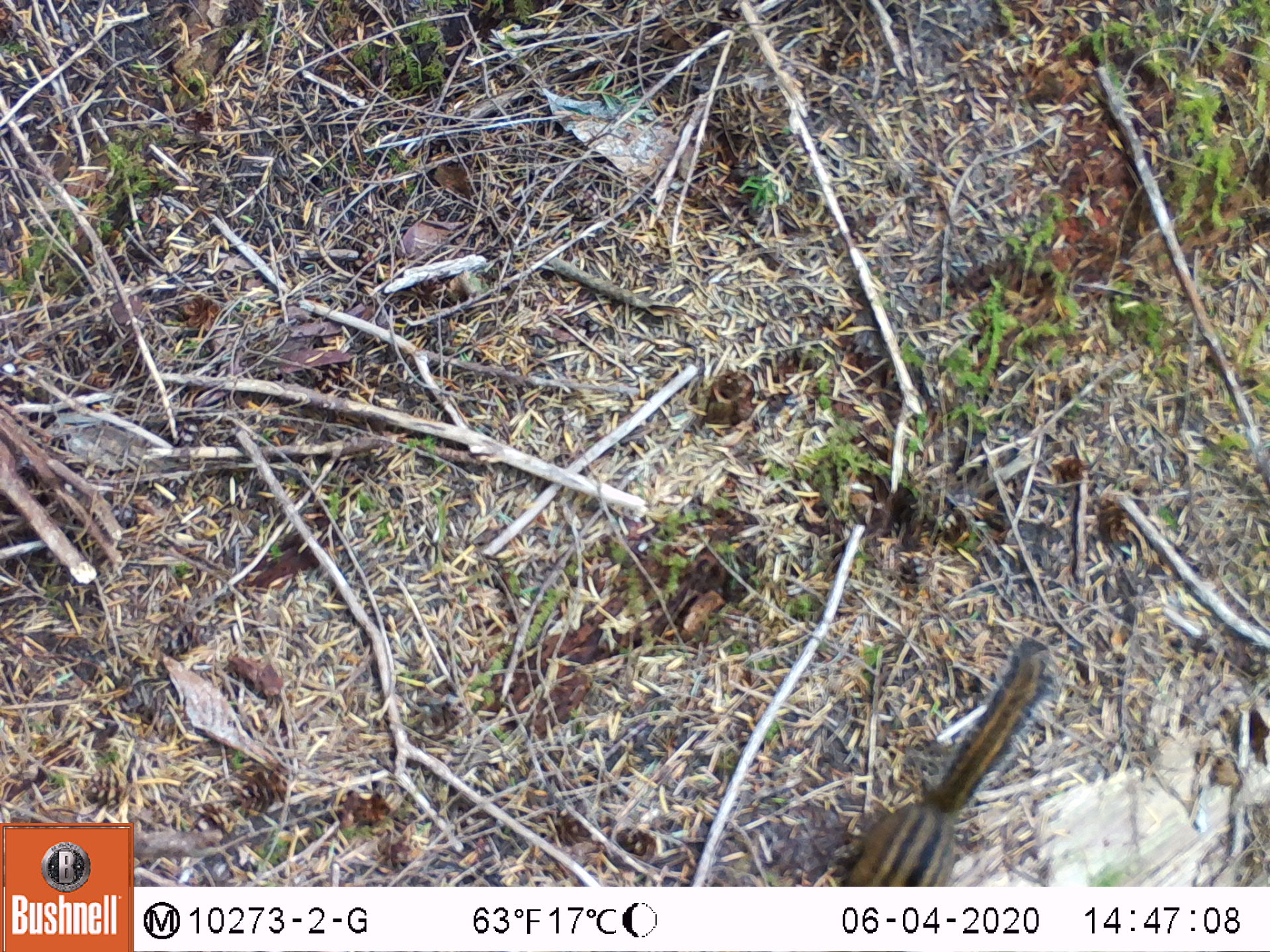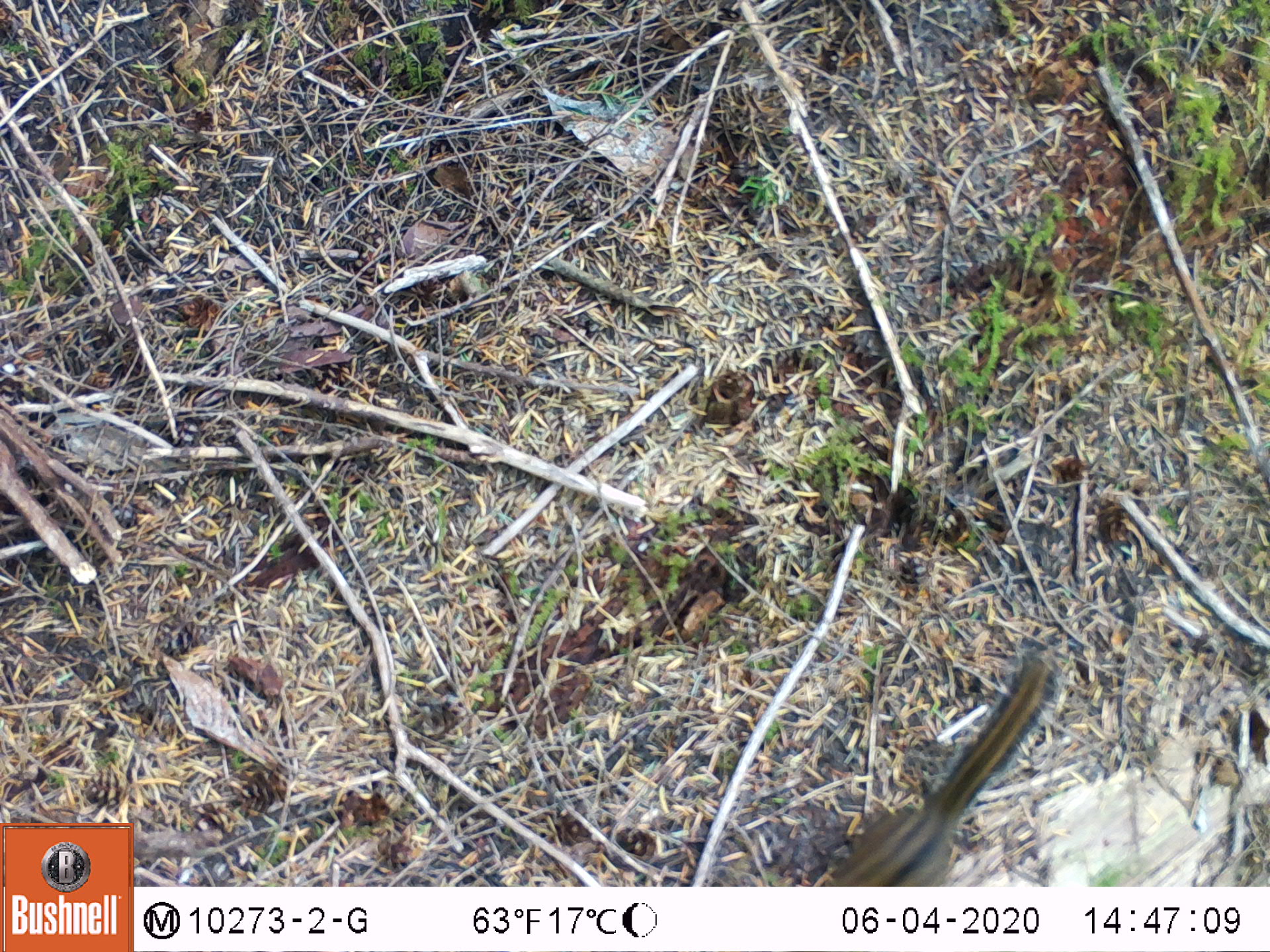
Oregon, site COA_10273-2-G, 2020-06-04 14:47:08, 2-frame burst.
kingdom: Animalia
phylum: Chordata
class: Mammalia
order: Rodentia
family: Sciuridae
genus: Neotamias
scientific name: Neotamias townsendii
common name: townsend's chipmunk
Townsend's chipmunk (Neotamias townsendii).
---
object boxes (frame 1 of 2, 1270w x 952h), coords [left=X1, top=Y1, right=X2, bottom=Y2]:
townsend's chipmunk: [left=827, top=633, right=1061, bottom=882]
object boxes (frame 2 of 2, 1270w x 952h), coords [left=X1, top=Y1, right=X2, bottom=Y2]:
townsend's chipmunk: [left=827, top=646, right=1068, bottom=880]